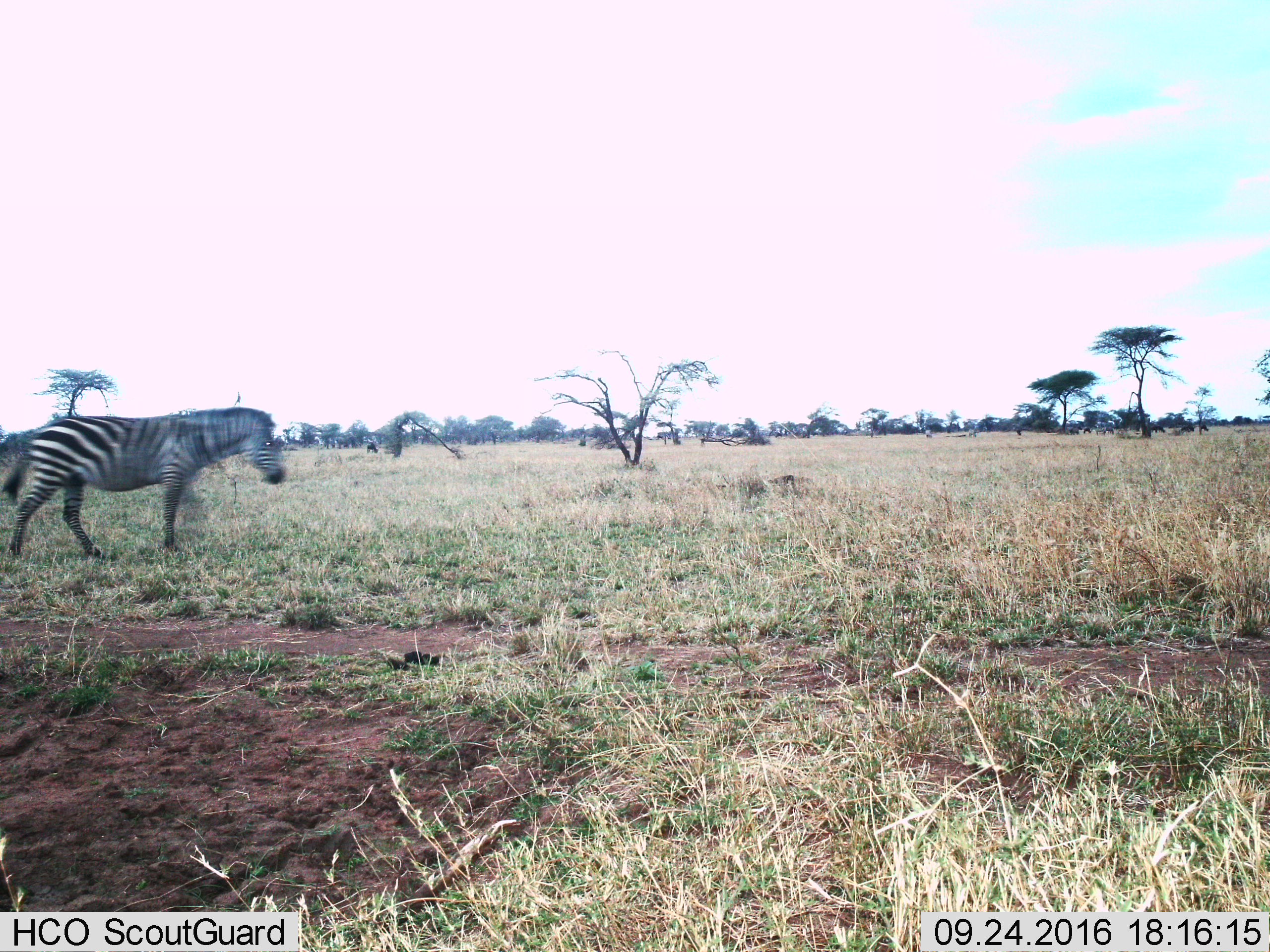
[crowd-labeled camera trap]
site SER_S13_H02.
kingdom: Animalia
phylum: Chordata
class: Mammalia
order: Perissodactyla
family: Equidae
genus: Equus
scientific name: Equus quagga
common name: plains zebra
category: zebraplains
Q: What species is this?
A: Zebraplains (plains zebra) (Equus quagga).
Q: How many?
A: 1.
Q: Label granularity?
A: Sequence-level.